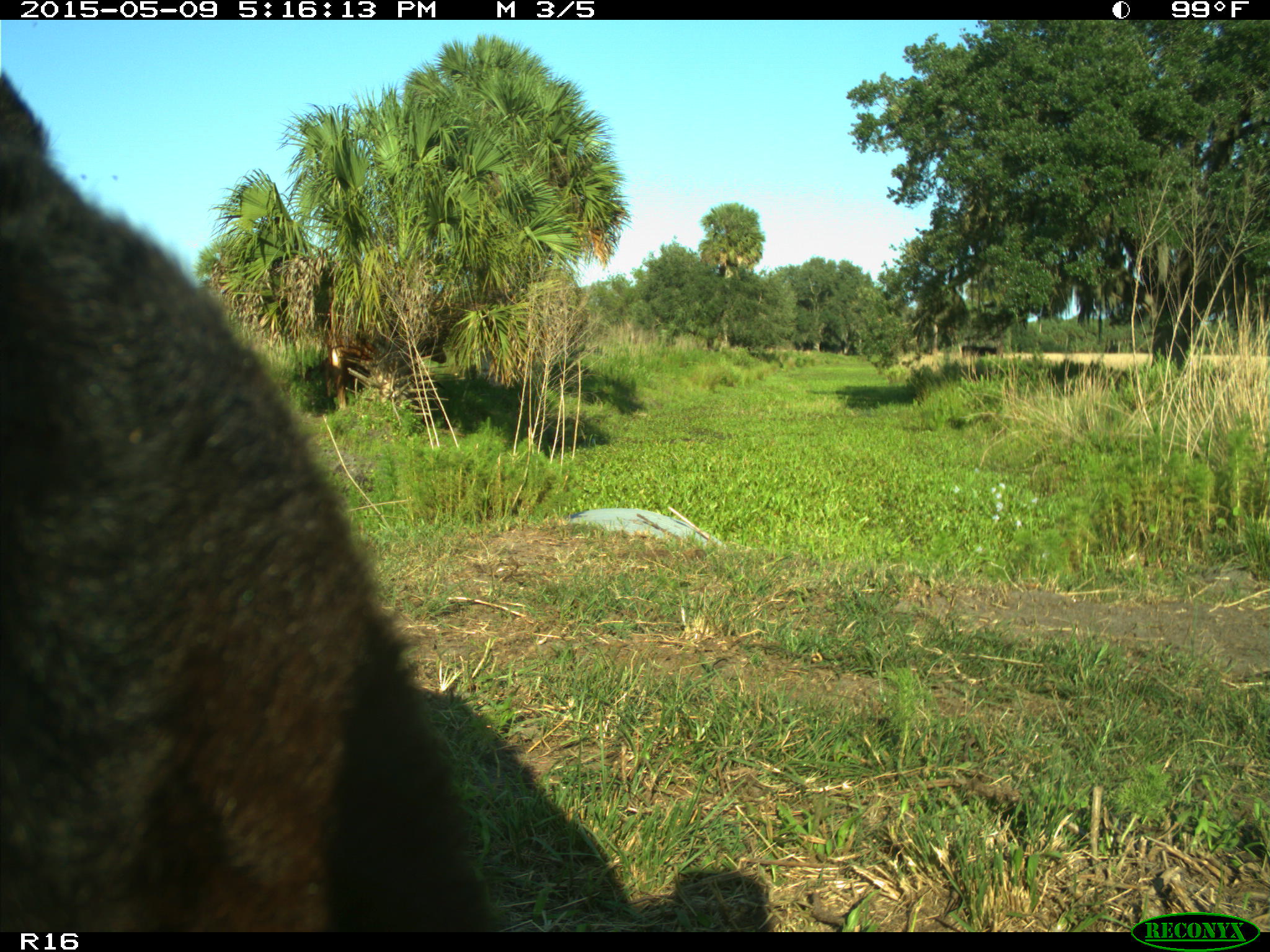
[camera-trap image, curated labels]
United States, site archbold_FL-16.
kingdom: Animalia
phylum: Chordata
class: Mammalia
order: Artiodactyla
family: Suidae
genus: Sus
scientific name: Sus scrofa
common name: wild boar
Sus scrofa (wild boar).